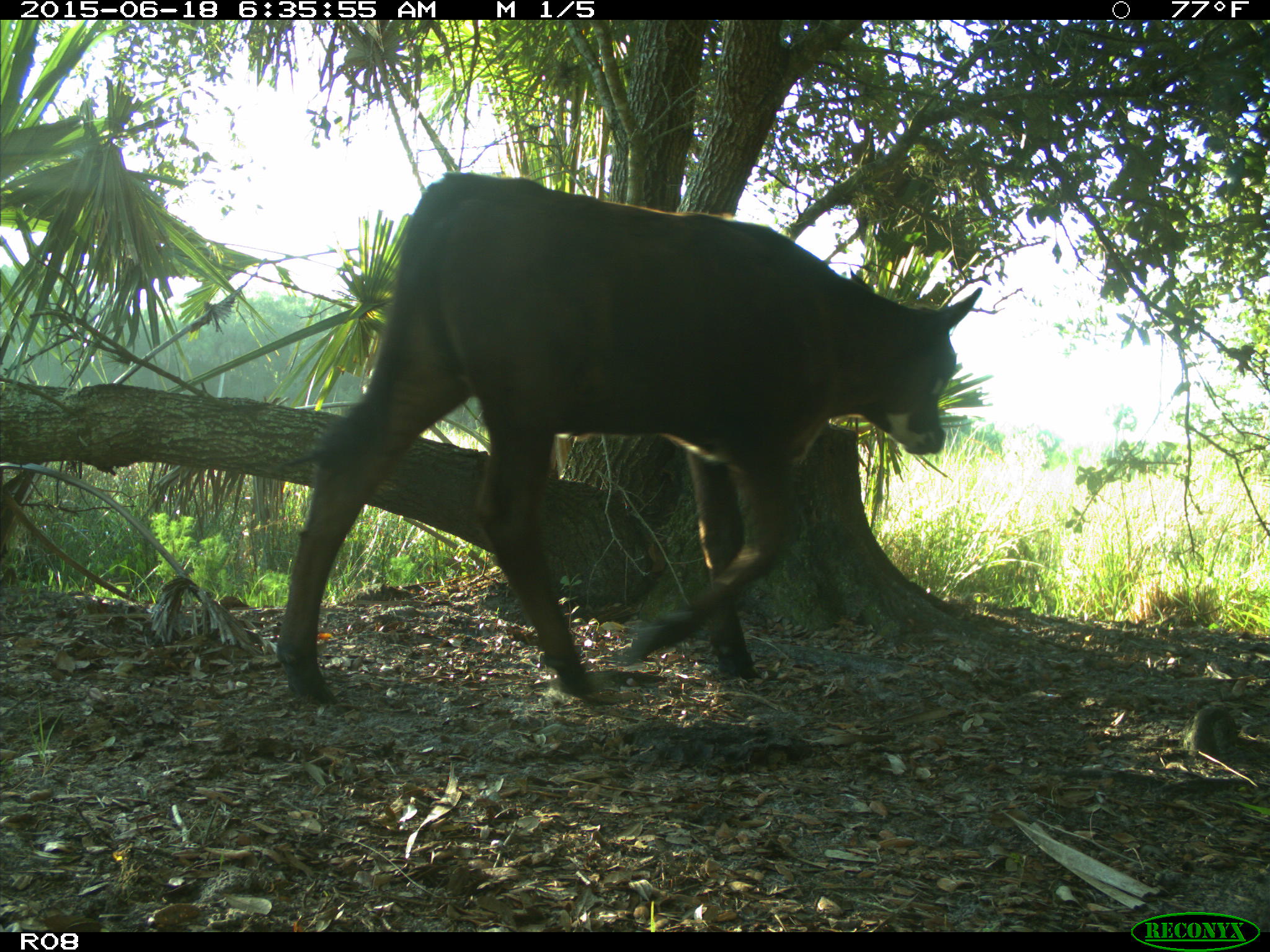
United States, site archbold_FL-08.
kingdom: Animalia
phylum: Chordata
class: Mammalia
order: Artiodactyla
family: Bovidae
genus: Bos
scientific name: Bos taurus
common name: domestic cow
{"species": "Bos taurus (domestic cow)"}